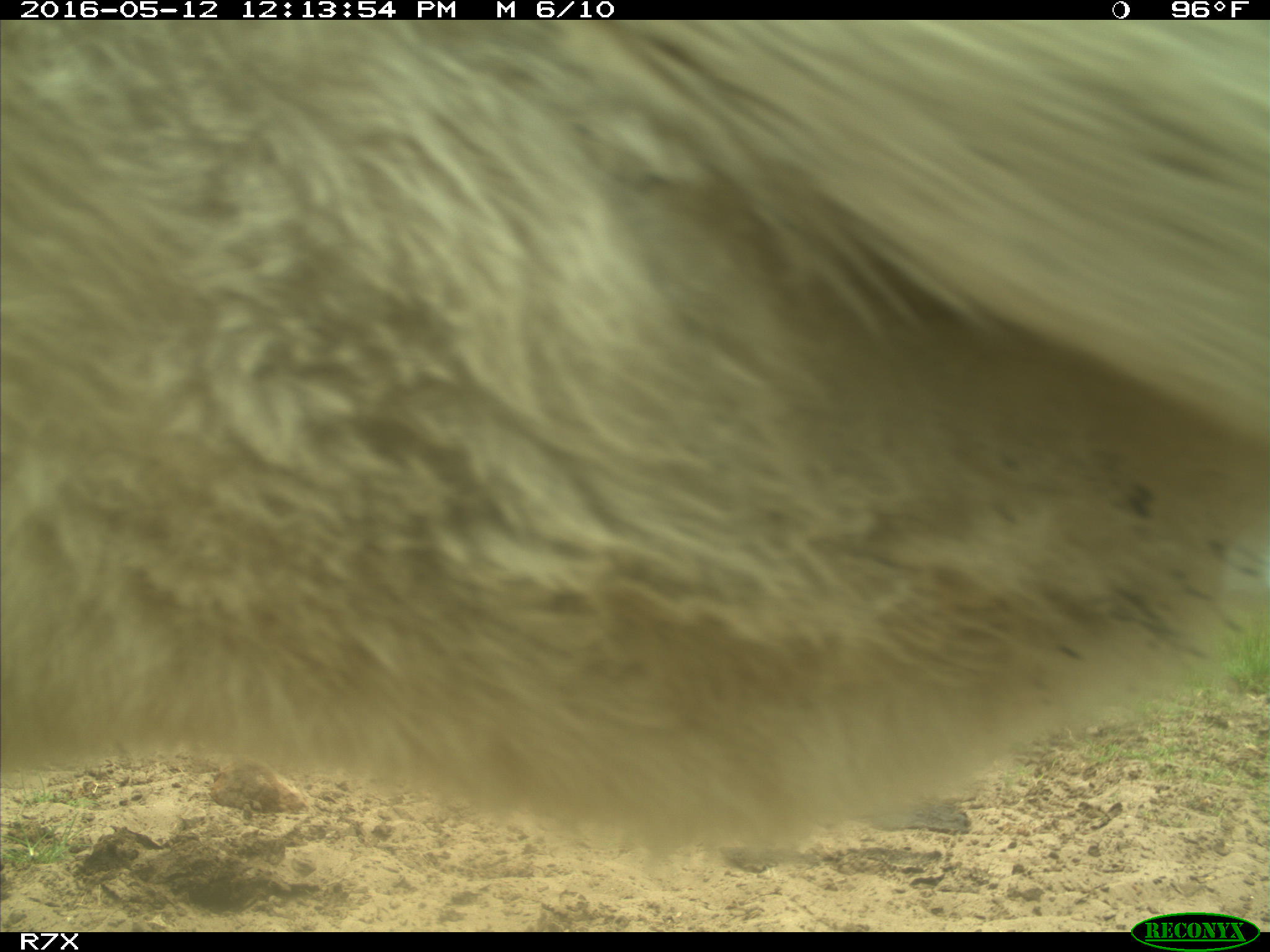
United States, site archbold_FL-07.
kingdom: Animalia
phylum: Chordata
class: Mammalia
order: Artiodactyla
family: Bovidae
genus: Bos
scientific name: Bos taurus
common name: domestic cow